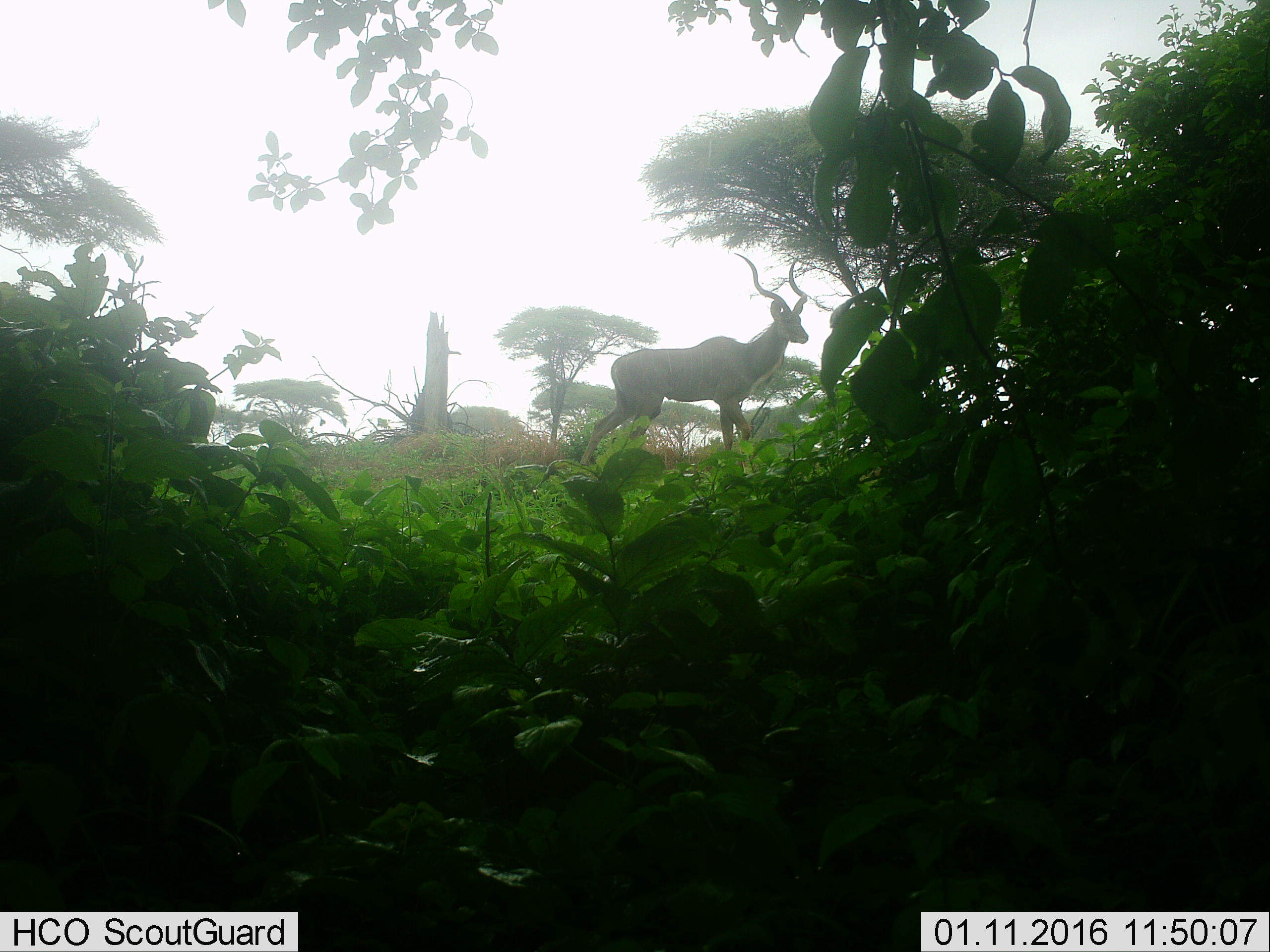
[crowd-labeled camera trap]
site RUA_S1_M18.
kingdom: Animalia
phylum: Chordata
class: Mammalia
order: Artiodactyla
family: Bovidae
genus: Tragelaphus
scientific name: Tragelaphus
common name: kudu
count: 1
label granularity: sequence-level